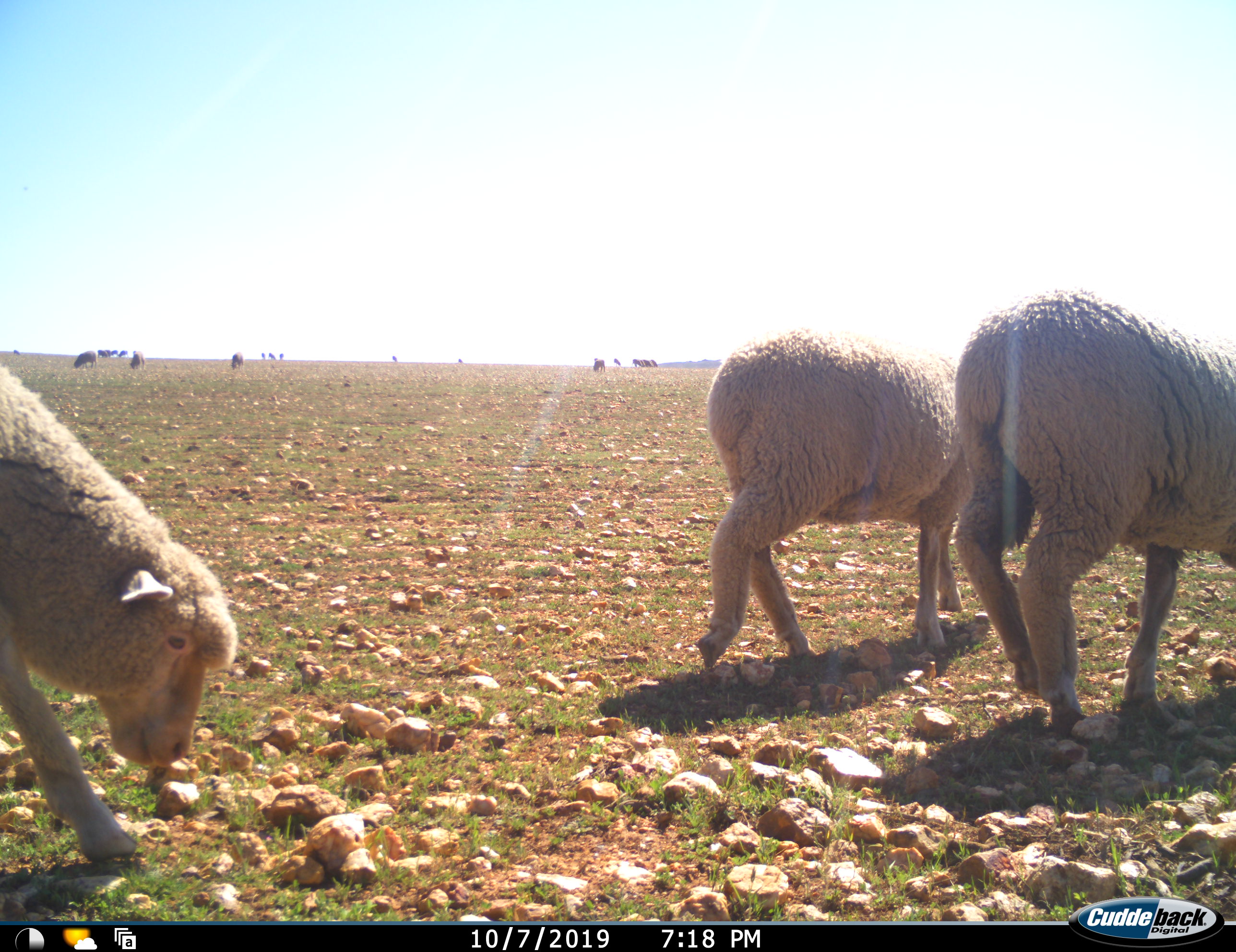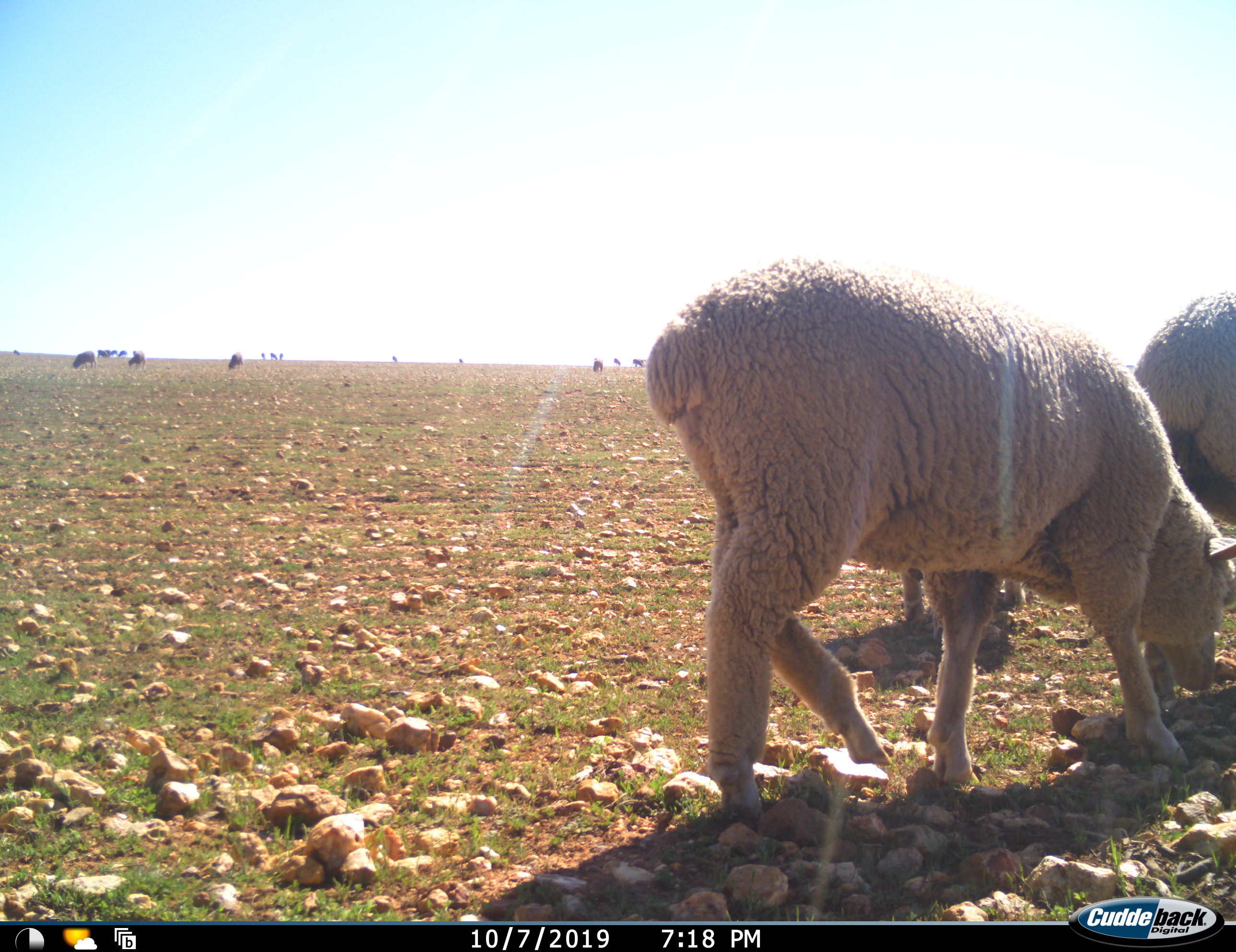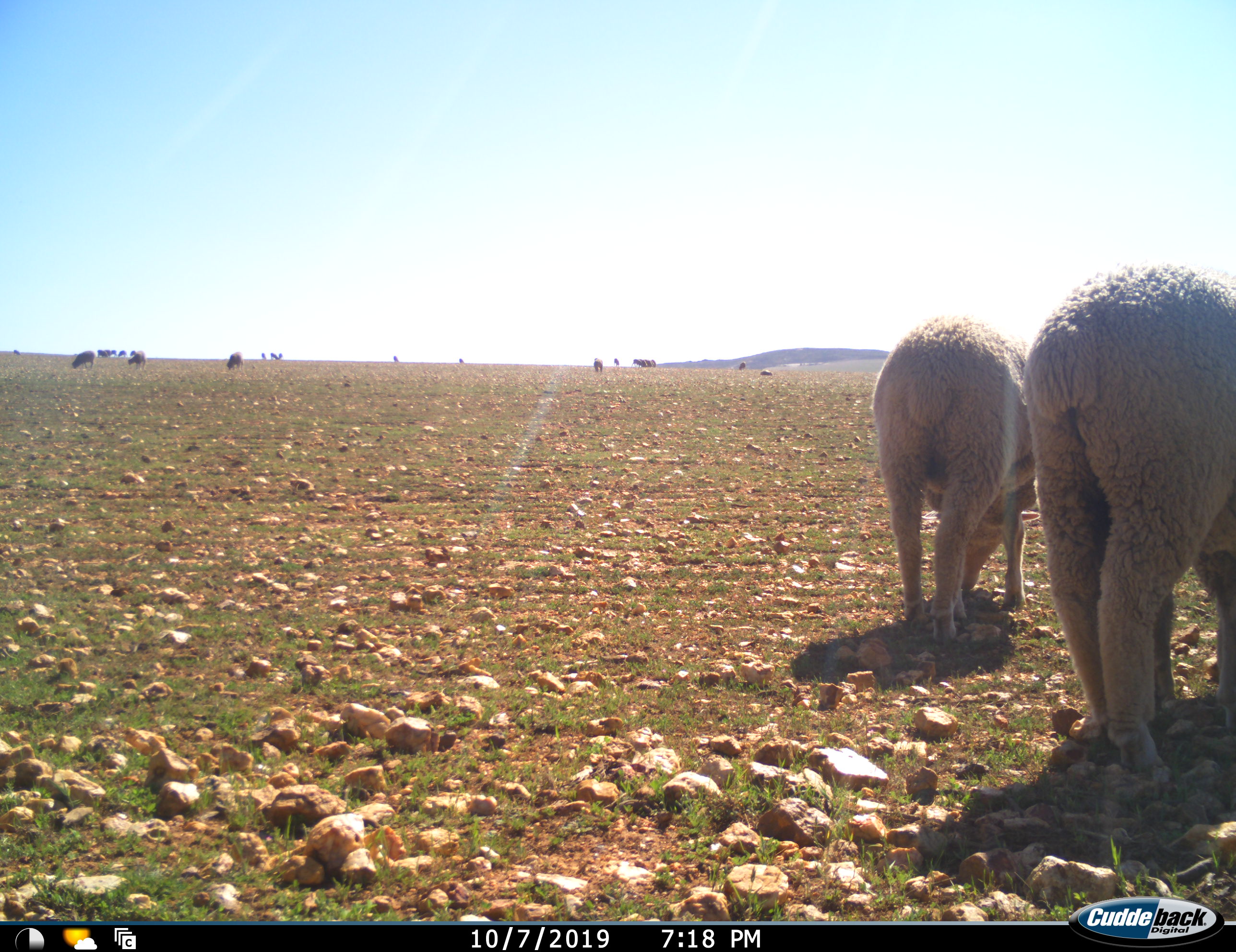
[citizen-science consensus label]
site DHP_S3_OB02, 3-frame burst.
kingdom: Animalia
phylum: Chordata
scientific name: Vertebrata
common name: domestic animal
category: domesticanimal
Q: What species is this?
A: Domesticanimal (domestic animal) (Vertebrata).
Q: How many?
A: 11-50.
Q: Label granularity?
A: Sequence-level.